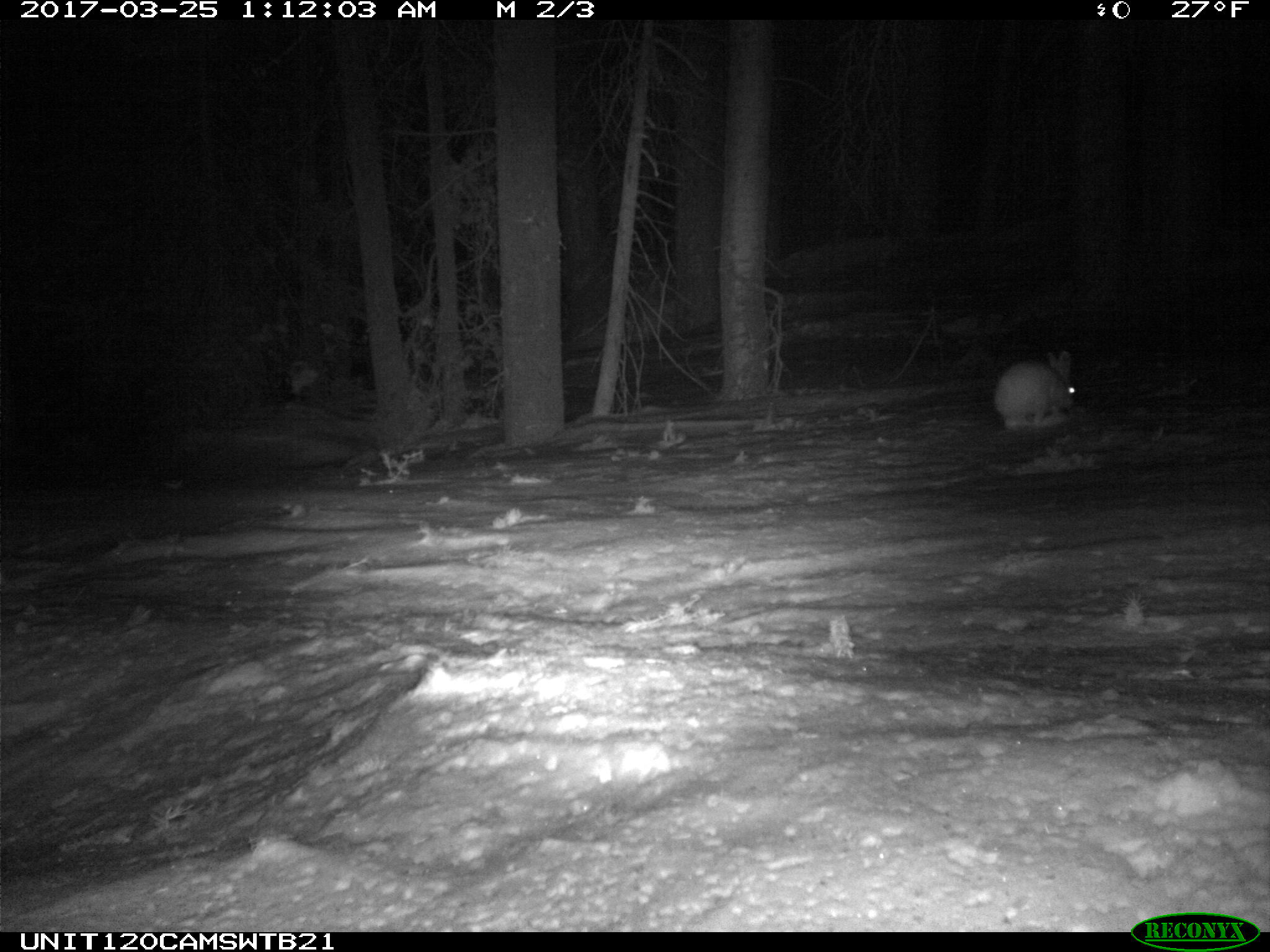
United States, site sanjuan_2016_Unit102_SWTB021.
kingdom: Animalia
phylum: Chordata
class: Mammalia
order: Lagomorpha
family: Leporidae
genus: Lepus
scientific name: Lepus americanus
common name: snowshoe hare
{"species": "Lepus americanus (snowshoe hare)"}